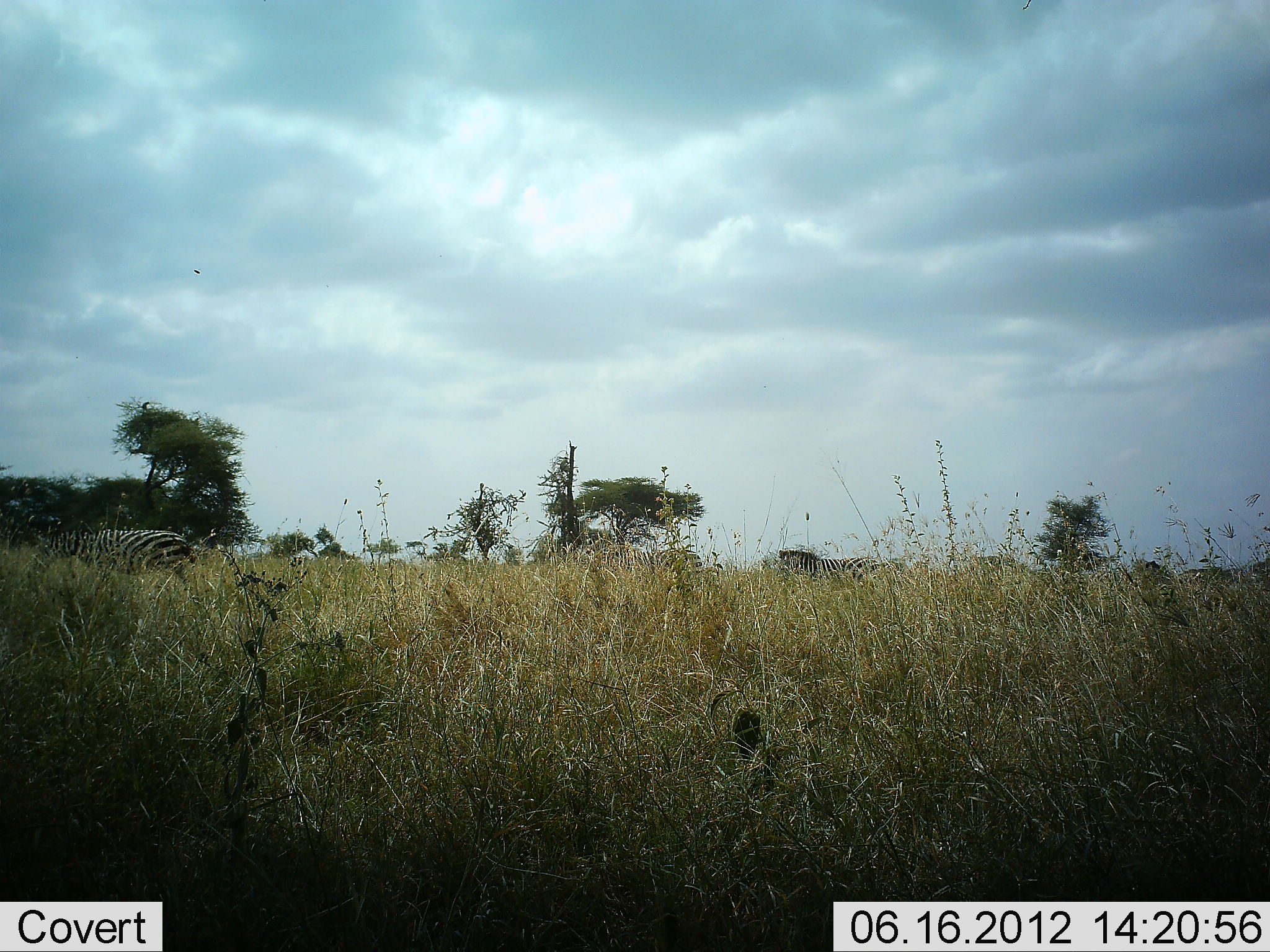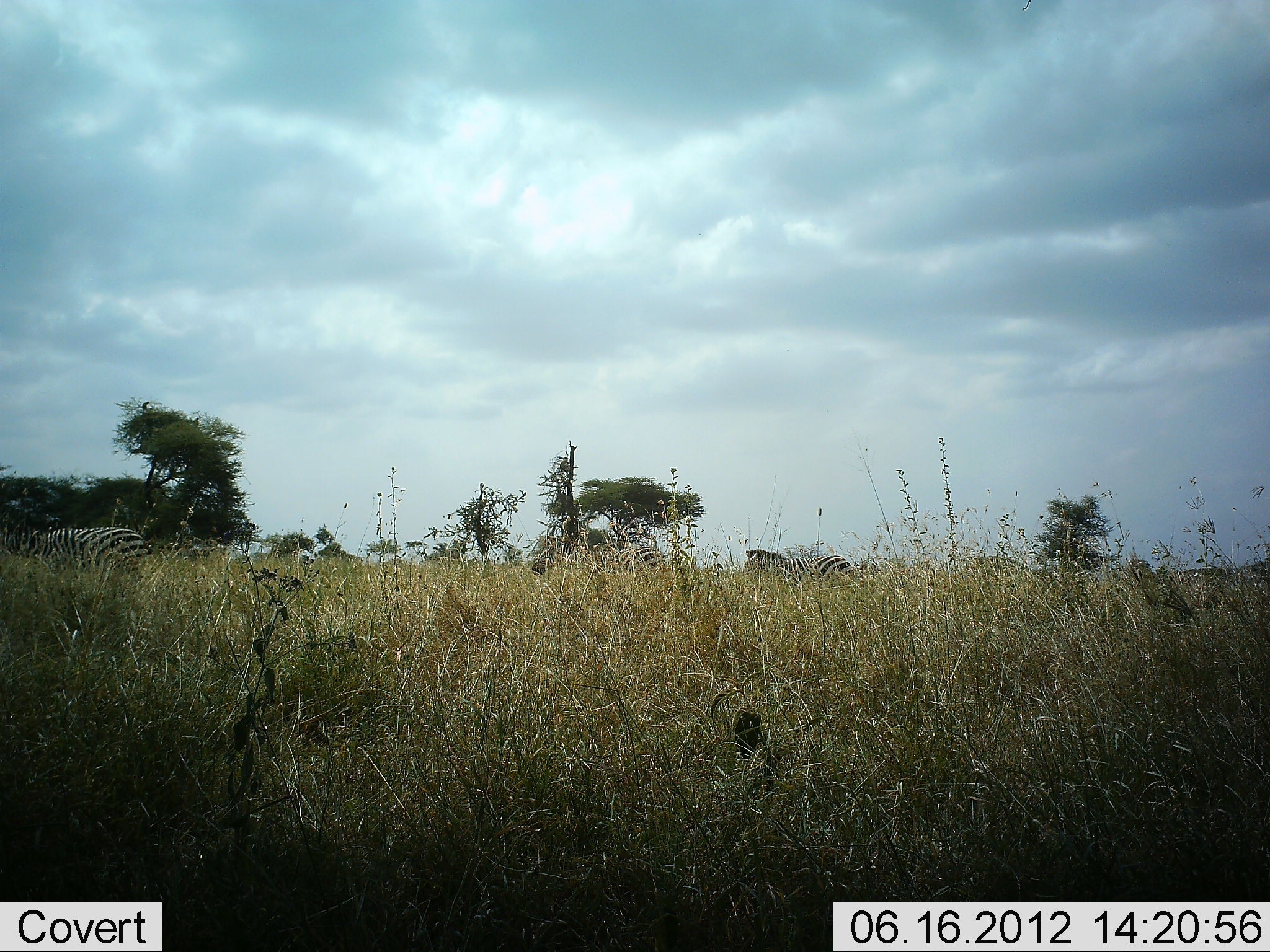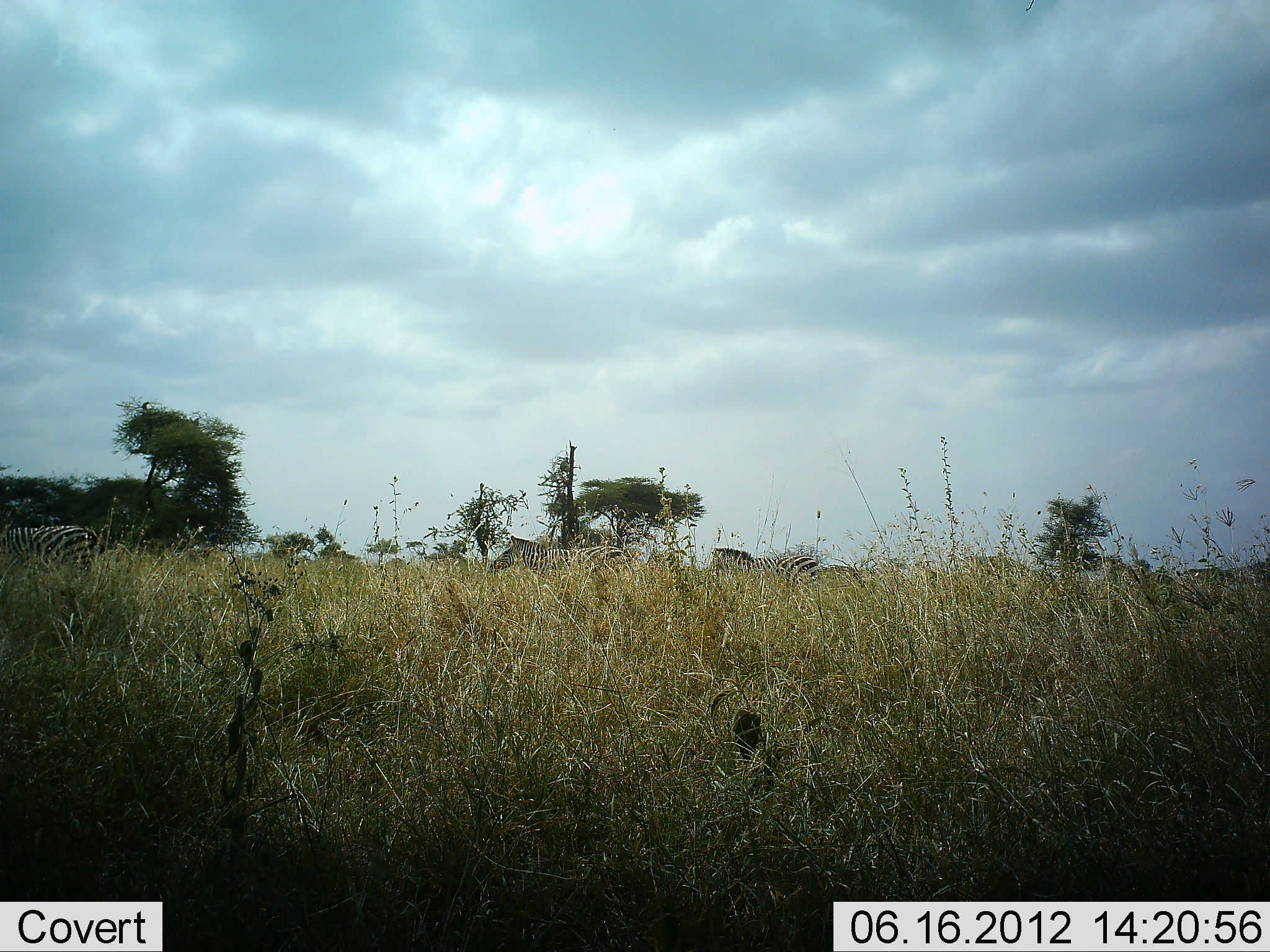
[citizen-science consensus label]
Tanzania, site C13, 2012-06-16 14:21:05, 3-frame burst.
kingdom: Animalia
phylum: Chordata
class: Mammalia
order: Perissodactyla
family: Equidae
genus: Equus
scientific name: Equus quagga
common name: plains zebra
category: zebra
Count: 3.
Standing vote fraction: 10%.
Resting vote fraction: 10%.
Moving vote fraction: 80%.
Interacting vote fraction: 0%.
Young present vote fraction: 0%.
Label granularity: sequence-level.